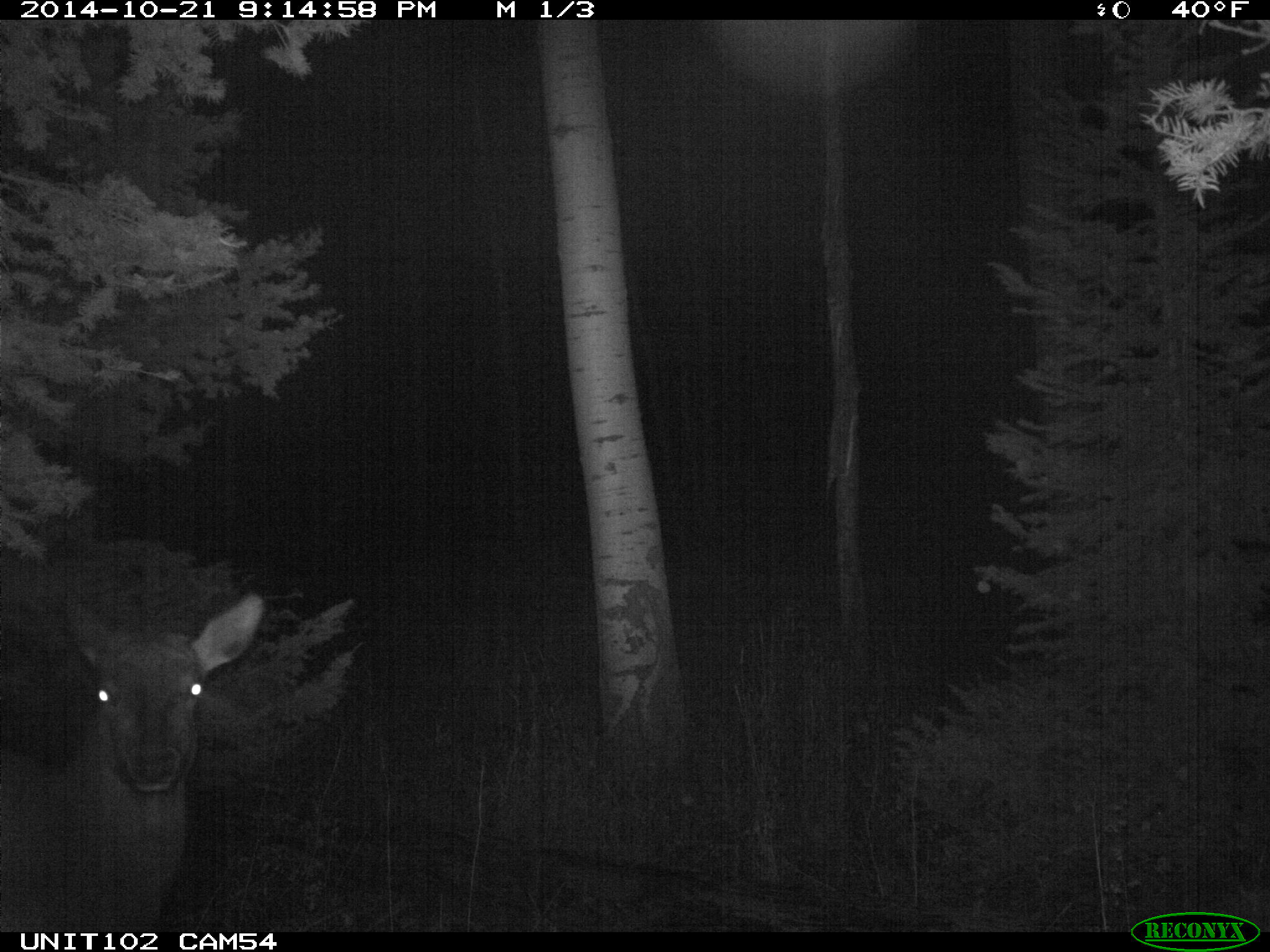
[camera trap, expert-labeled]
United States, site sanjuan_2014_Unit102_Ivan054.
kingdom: Animalia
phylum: Chordata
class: Mammalia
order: Artiodactyla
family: Cervidae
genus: Cervus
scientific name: Cervus elaphus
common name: red deer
Cervus elaphus (red deer).